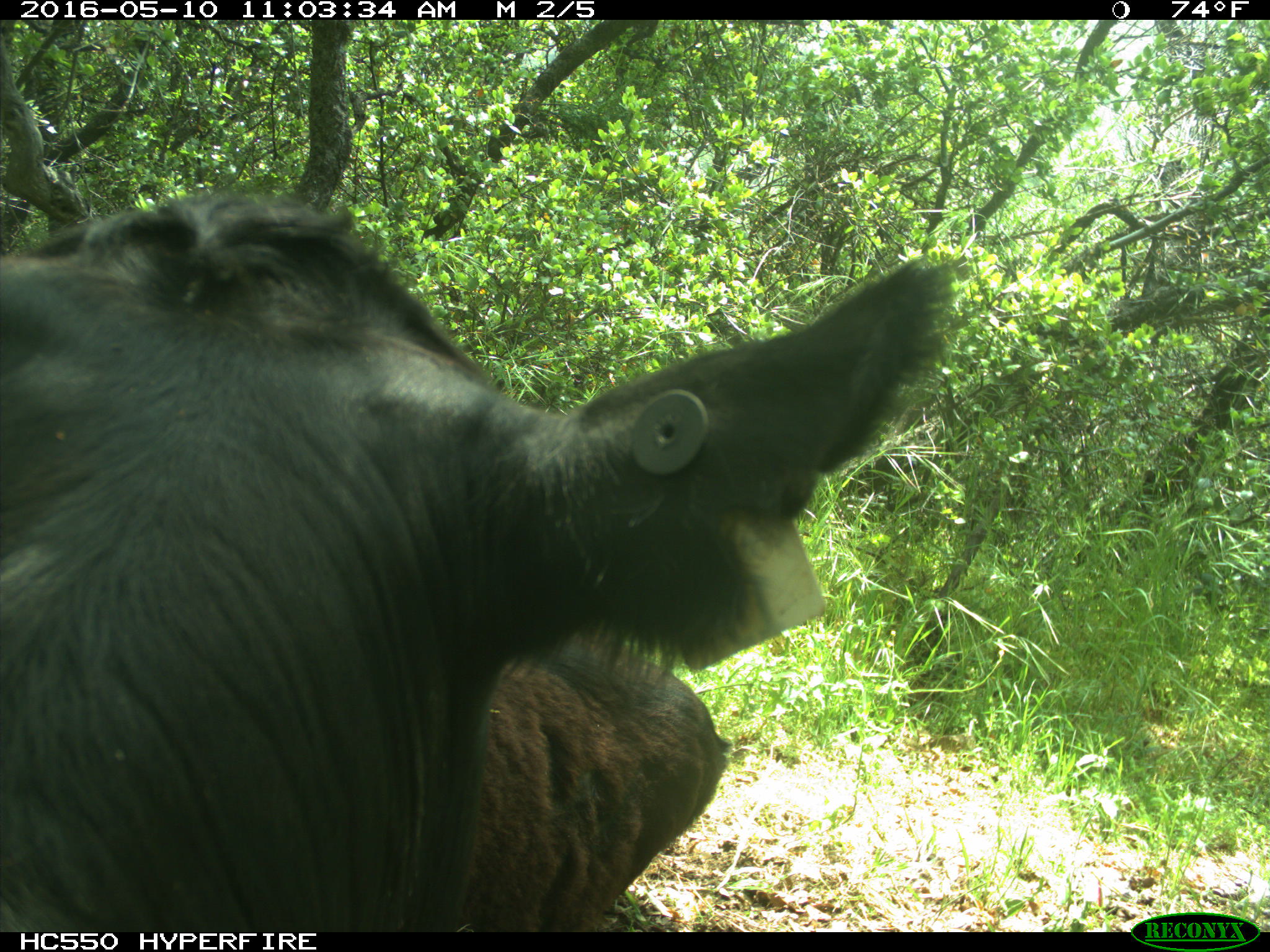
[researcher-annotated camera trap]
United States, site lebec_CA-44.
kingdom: Animalia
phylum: Chordata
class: Mammalia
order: Artiodactyla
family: Bovidae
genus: Bos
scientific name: Bos taurus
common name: domestic cow